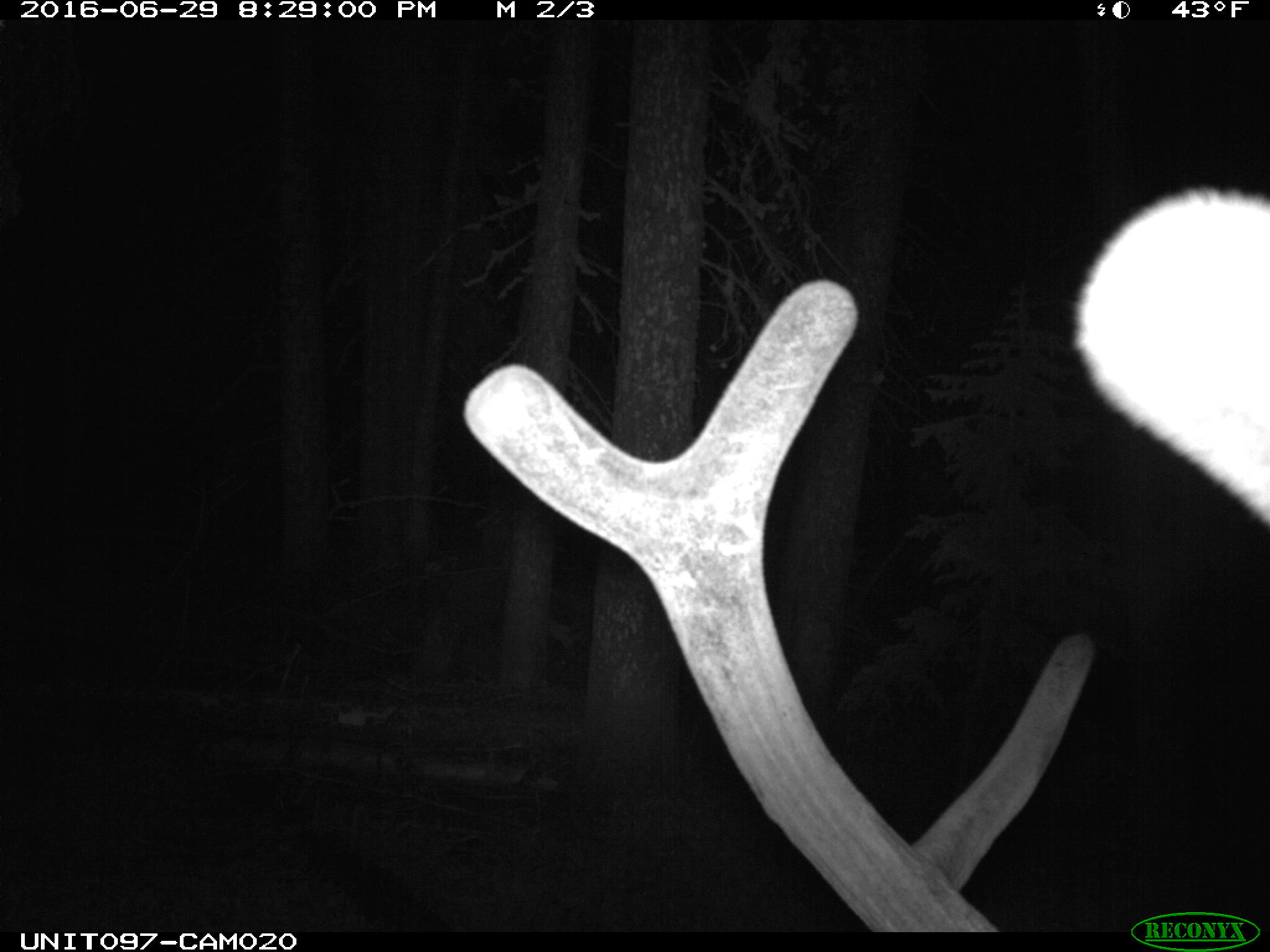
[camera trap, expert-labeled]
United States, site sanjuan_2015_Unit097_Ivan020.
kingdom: Animalia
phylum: Chordata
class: Mammalia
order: Artiodactyla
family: Cervidae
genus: Cervus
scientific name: Cervus elaphus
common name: red deer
Cervus elaphus (red deer).